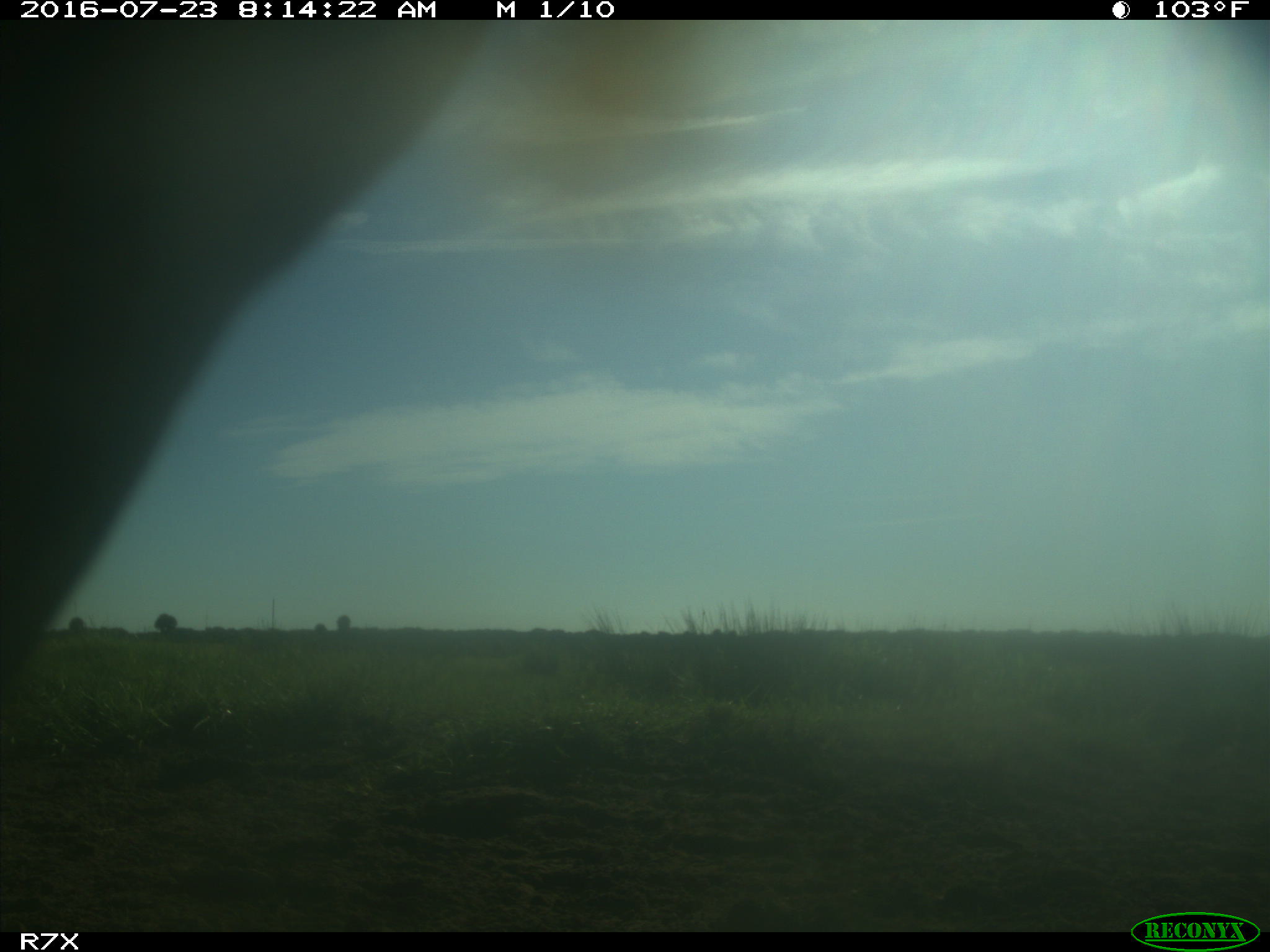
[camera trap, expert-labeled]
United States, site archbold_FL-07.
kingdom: Animalia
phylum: Chordata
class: Mammalia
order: Artiodactyla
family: Bovidae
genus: Bos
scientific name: Bos taurus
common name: domestic cow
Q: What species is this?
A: Bos taurus (domestic cow).